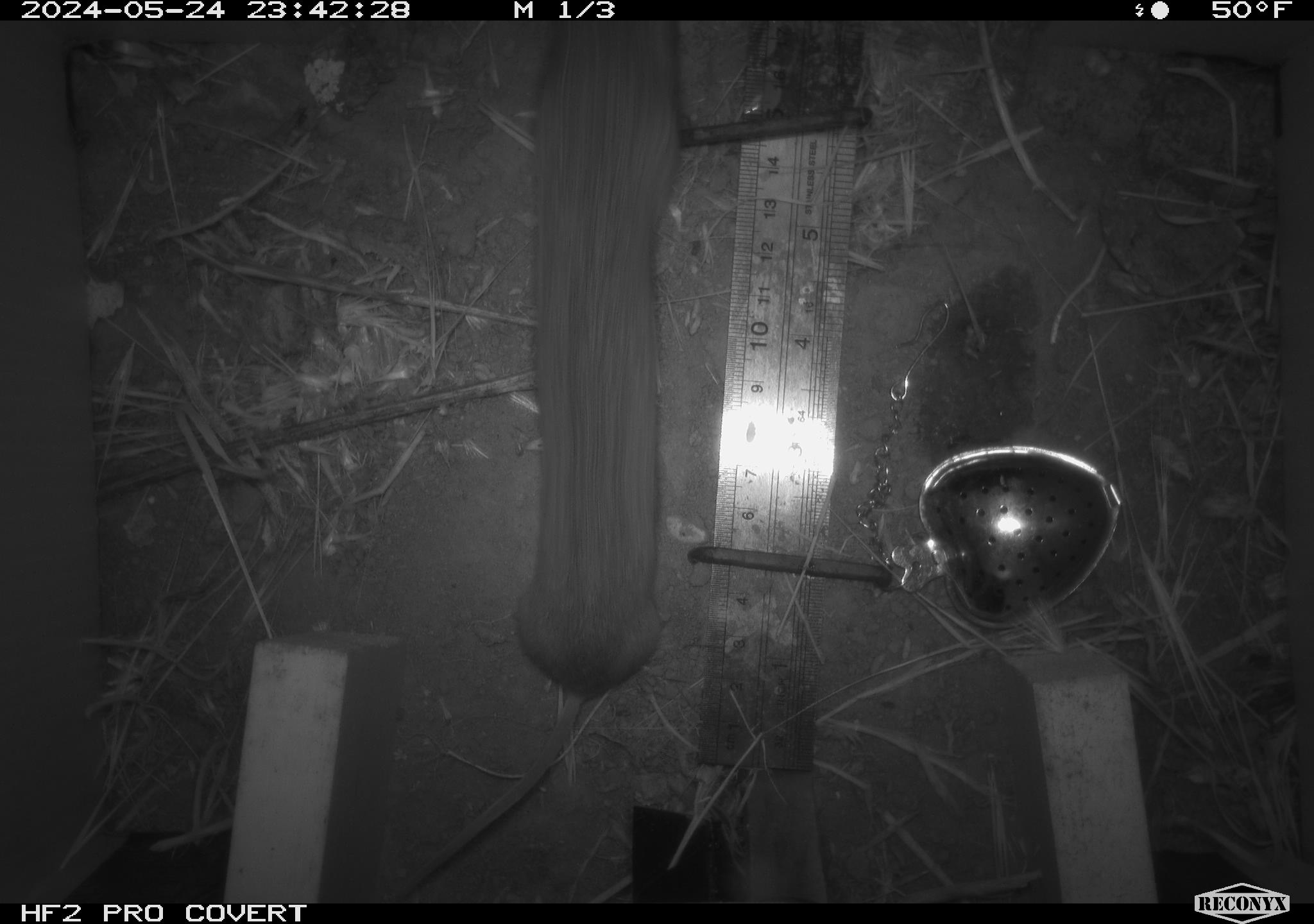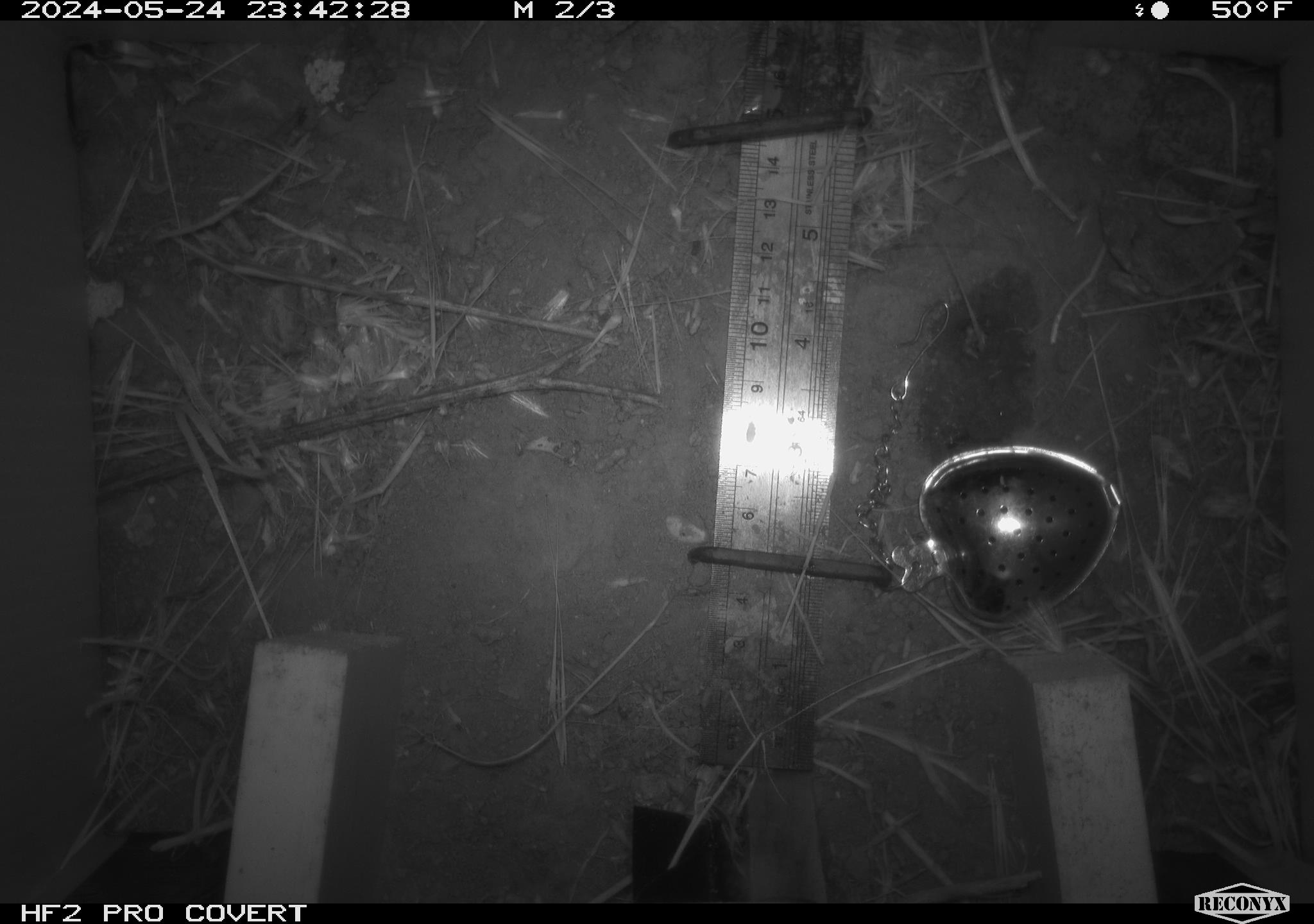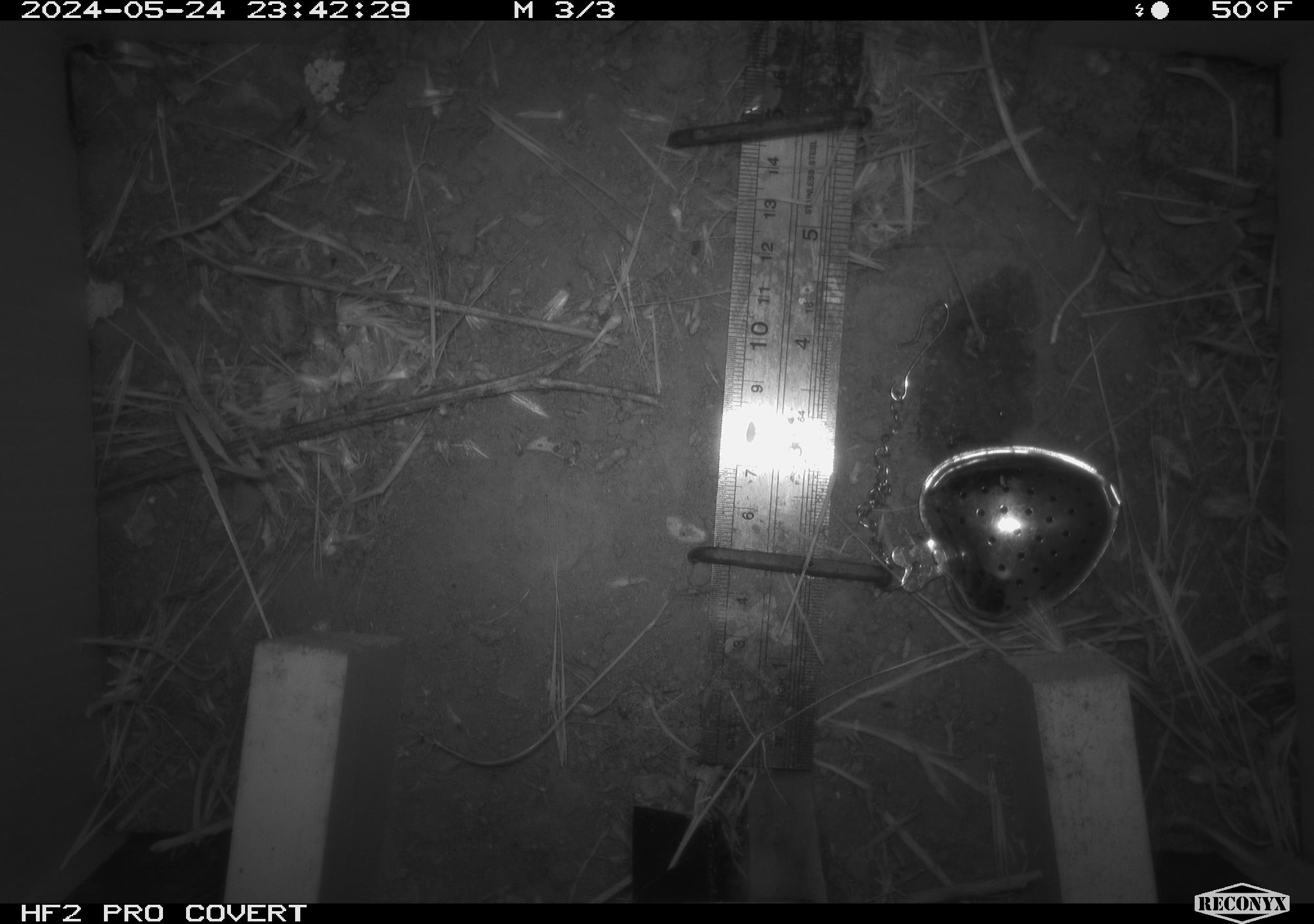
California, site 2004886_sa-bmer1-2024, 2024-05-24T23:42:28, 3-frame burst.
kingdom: Animalia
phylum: Chordata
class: Mammalia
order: Rodentia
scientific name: Rodentia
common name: mouse species